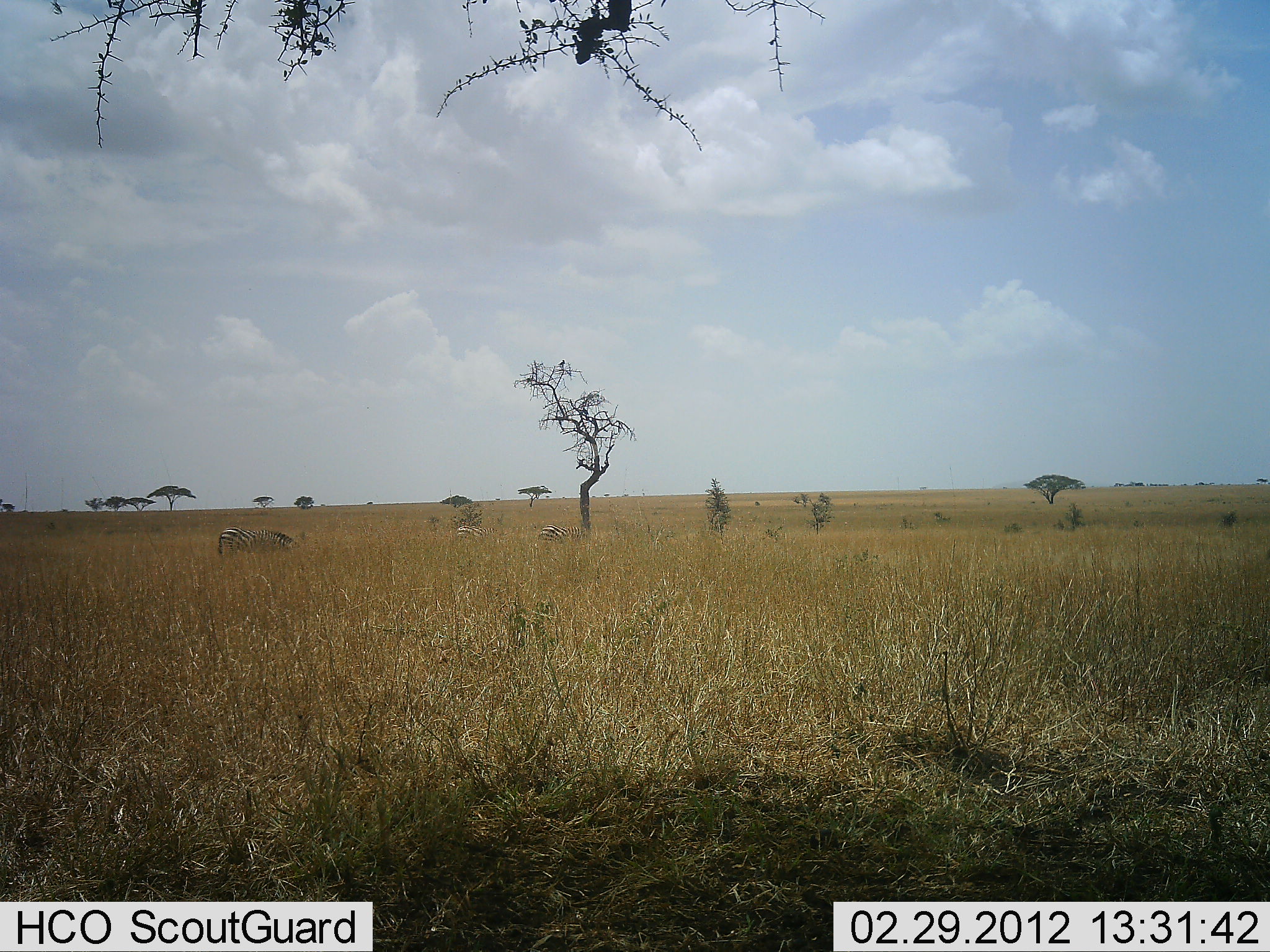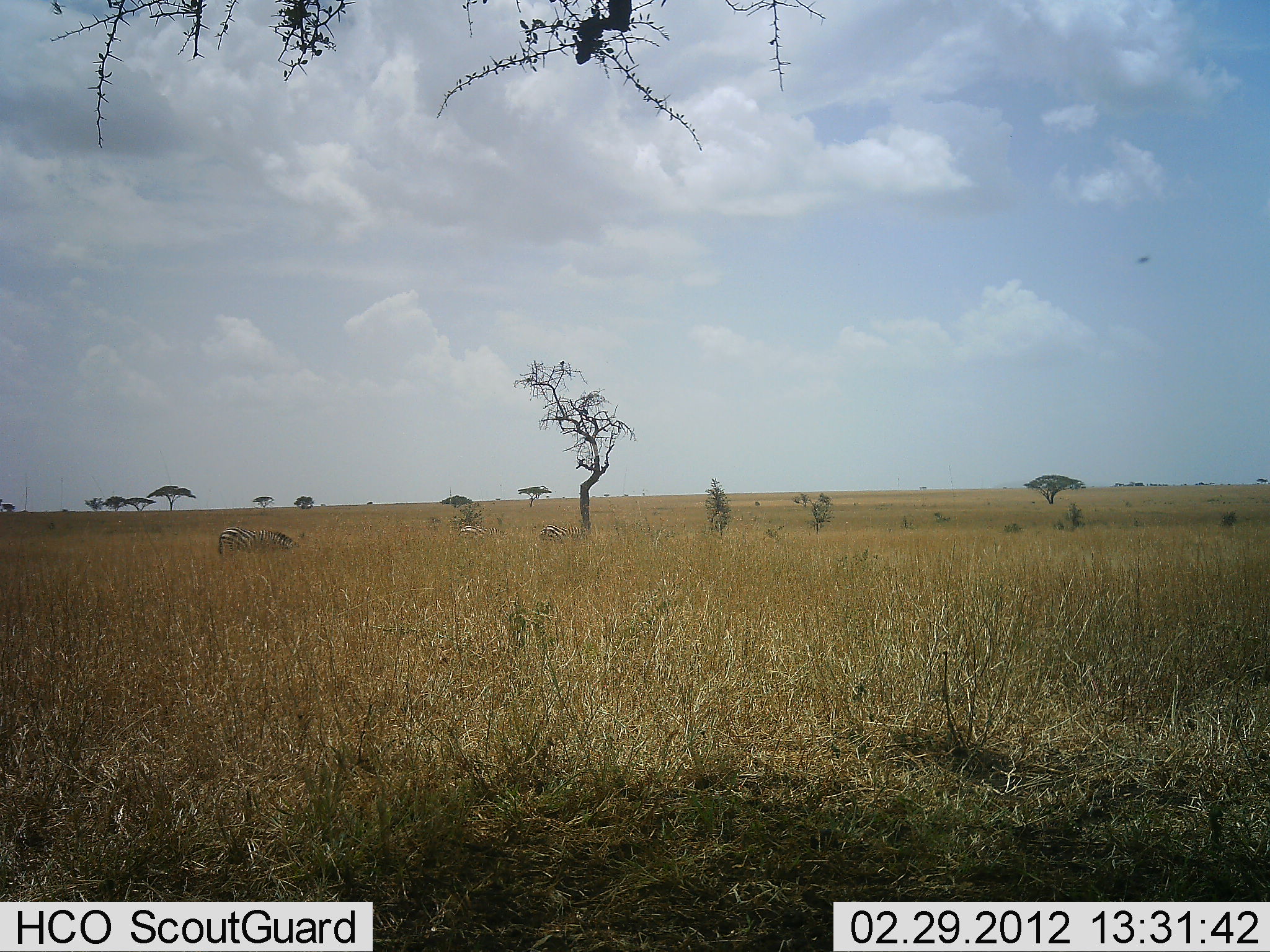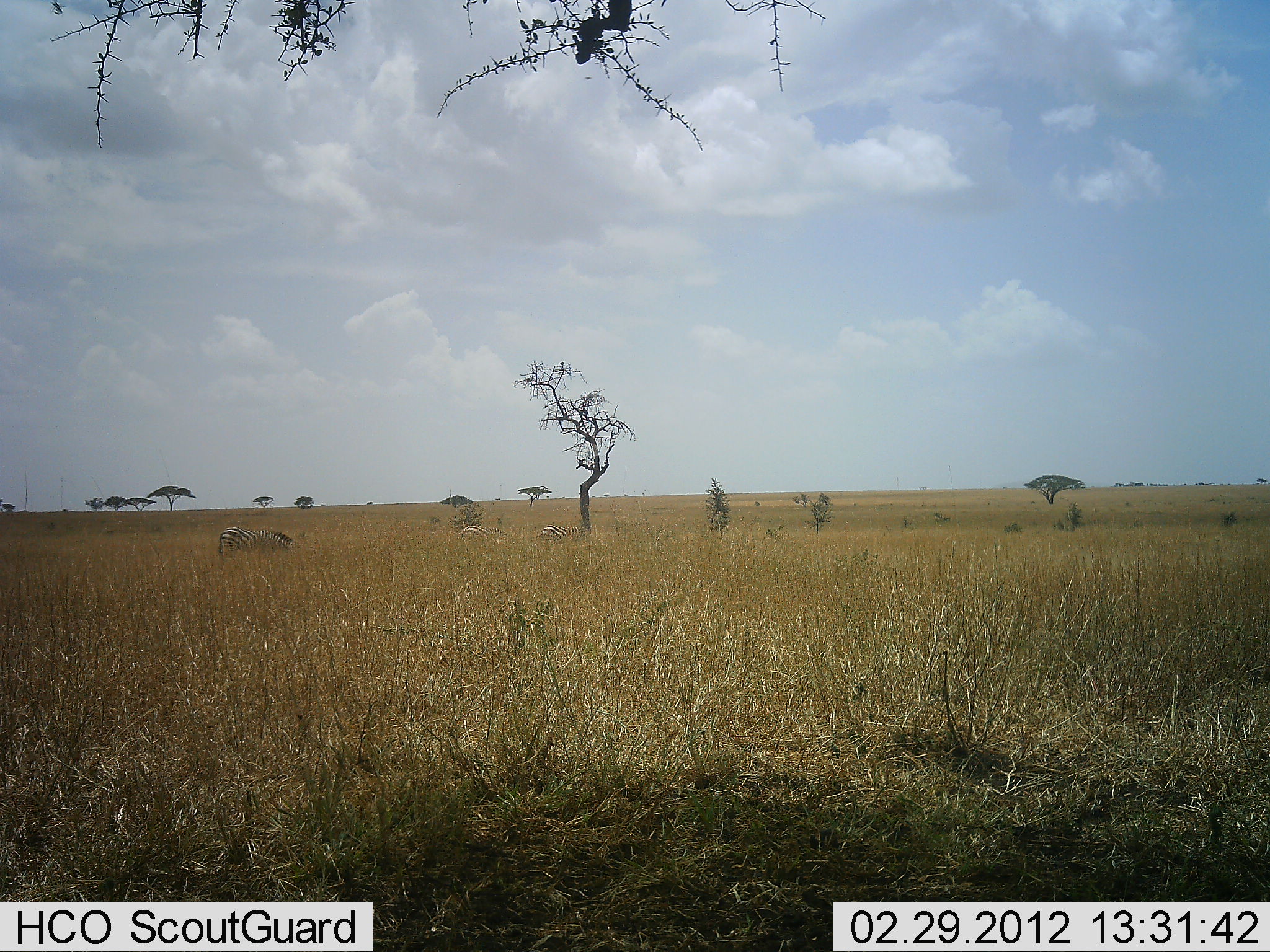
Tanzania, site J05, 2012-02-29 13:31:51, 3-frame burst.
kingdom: Animalia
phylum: Chordata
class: Mammalia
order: Perissodactyla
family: Equidae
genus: Equus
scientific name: Equus quagga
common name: plains zebra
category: zebra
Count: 3.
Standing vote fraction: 33%.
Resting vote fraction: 0%.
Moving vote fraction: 0%.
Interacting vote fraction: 0%.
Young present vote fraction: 0%.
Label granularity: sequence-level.